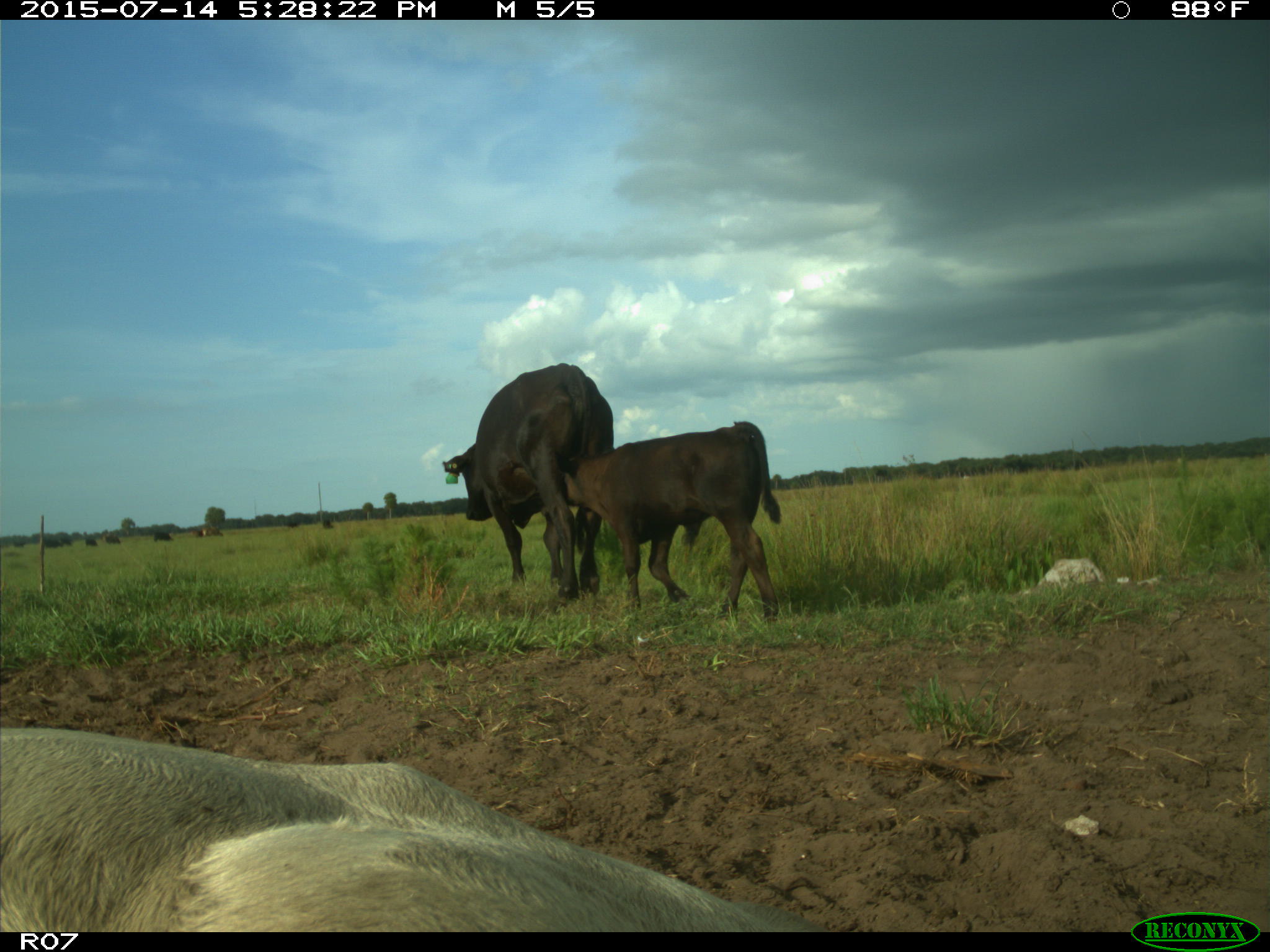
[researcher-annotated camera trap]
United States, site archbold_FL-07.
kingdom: Animalia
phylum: Chordata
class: Mammalia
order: Artiodactyla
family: Bovidae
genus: Bos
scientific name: Bos taurus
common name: domestic cow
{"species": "Bos taurus (domestic cow)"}